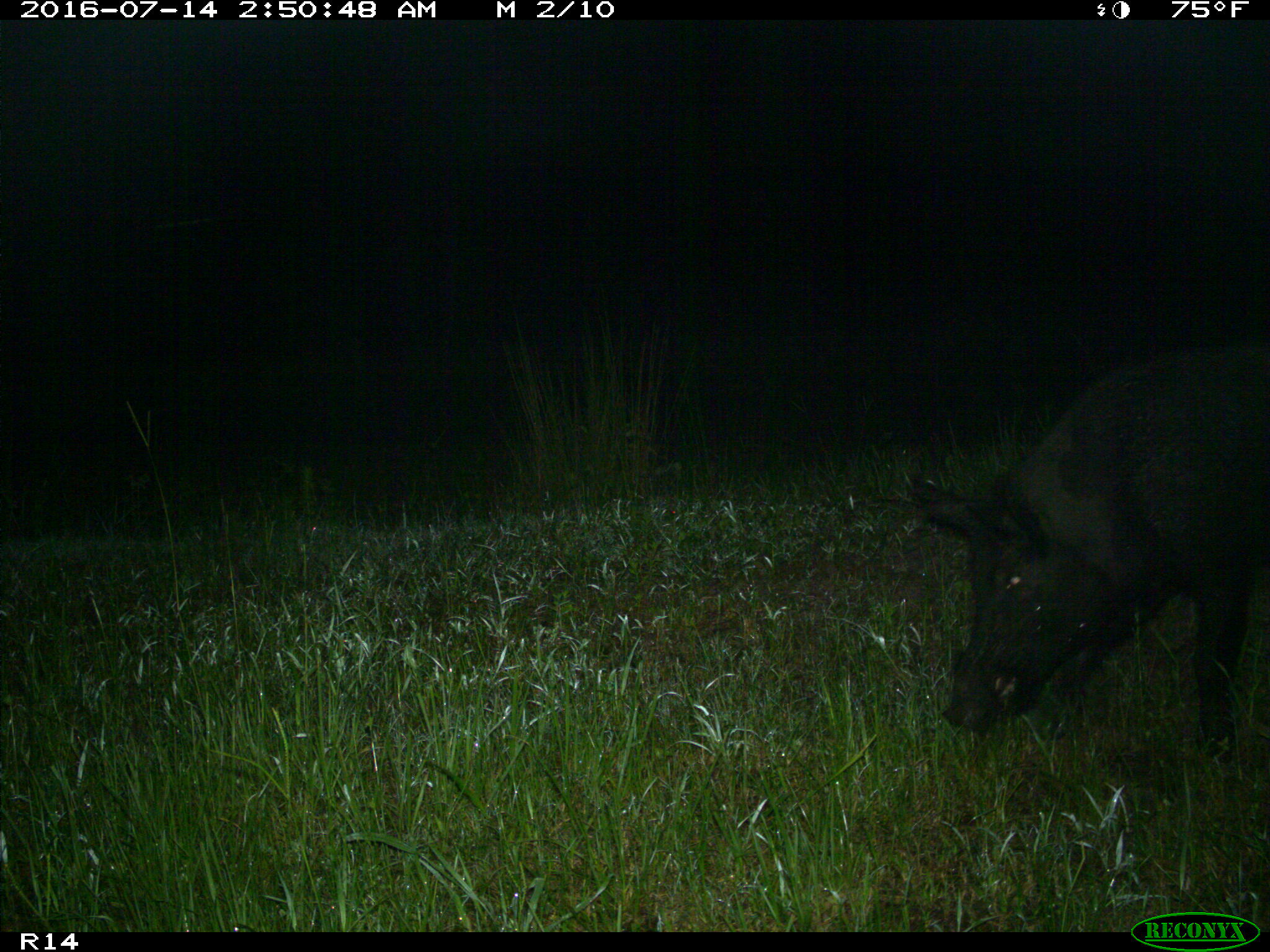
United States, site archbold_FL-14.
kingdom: Animalia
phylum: Chordata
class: Mammalia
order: Artiodactyla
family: Suidae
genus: Sus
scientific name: Sus scrofa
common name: wild boar